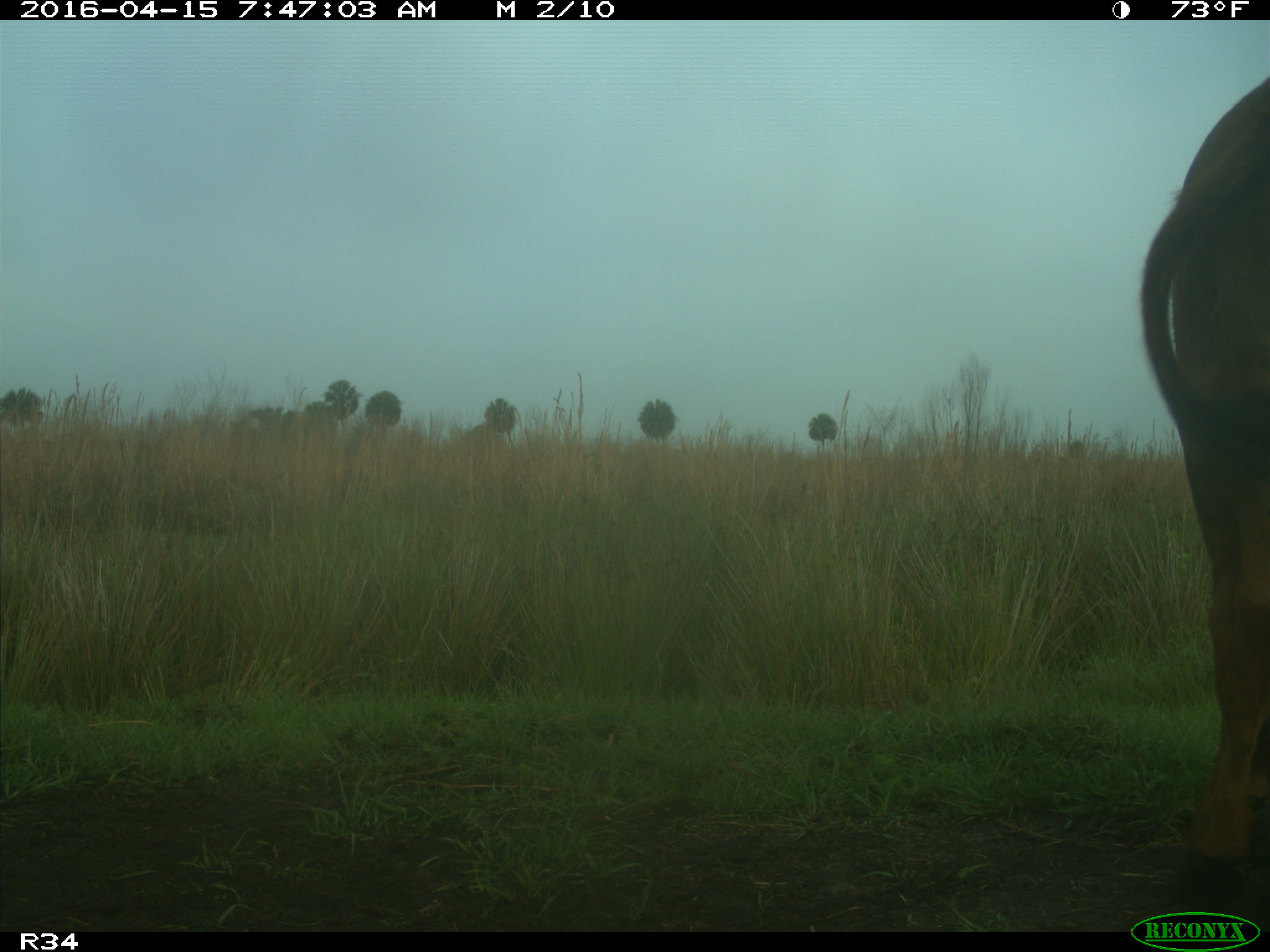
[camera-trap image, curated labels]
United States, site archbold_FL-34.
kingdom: Animalia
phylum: Chordata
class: Mammalia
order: Artiodactyla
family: Bovidae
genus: Bos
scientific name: Bos taurus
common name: domestic cow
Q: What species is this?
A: Bos taurus (domestic cow).